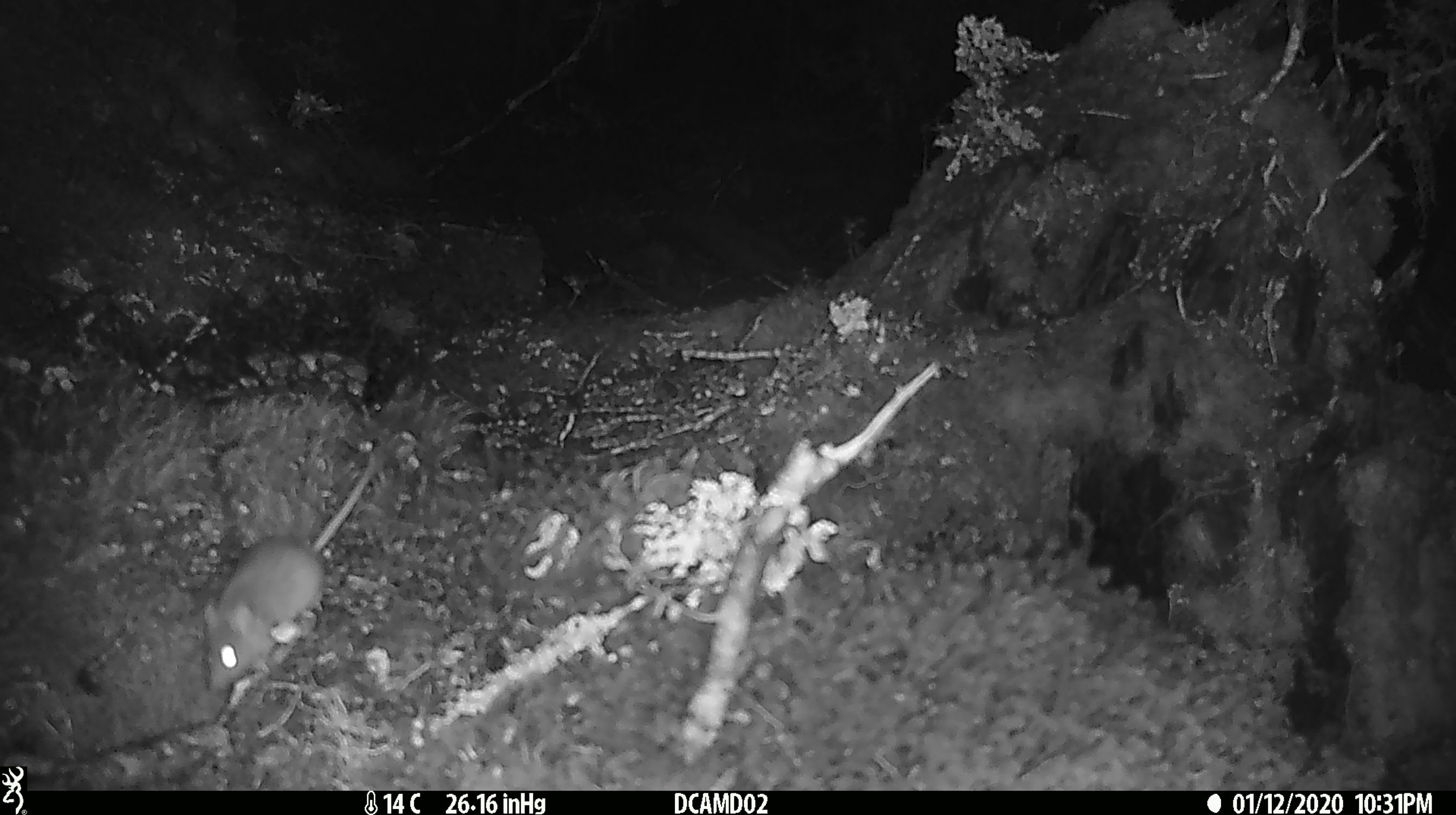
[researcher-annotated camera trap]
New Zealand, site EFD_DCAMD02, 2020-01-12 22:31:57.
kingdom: Animalia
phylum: Chordata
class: Mammalia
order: Rodentia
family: Muridae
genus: Mus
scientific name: Mus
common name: mouse